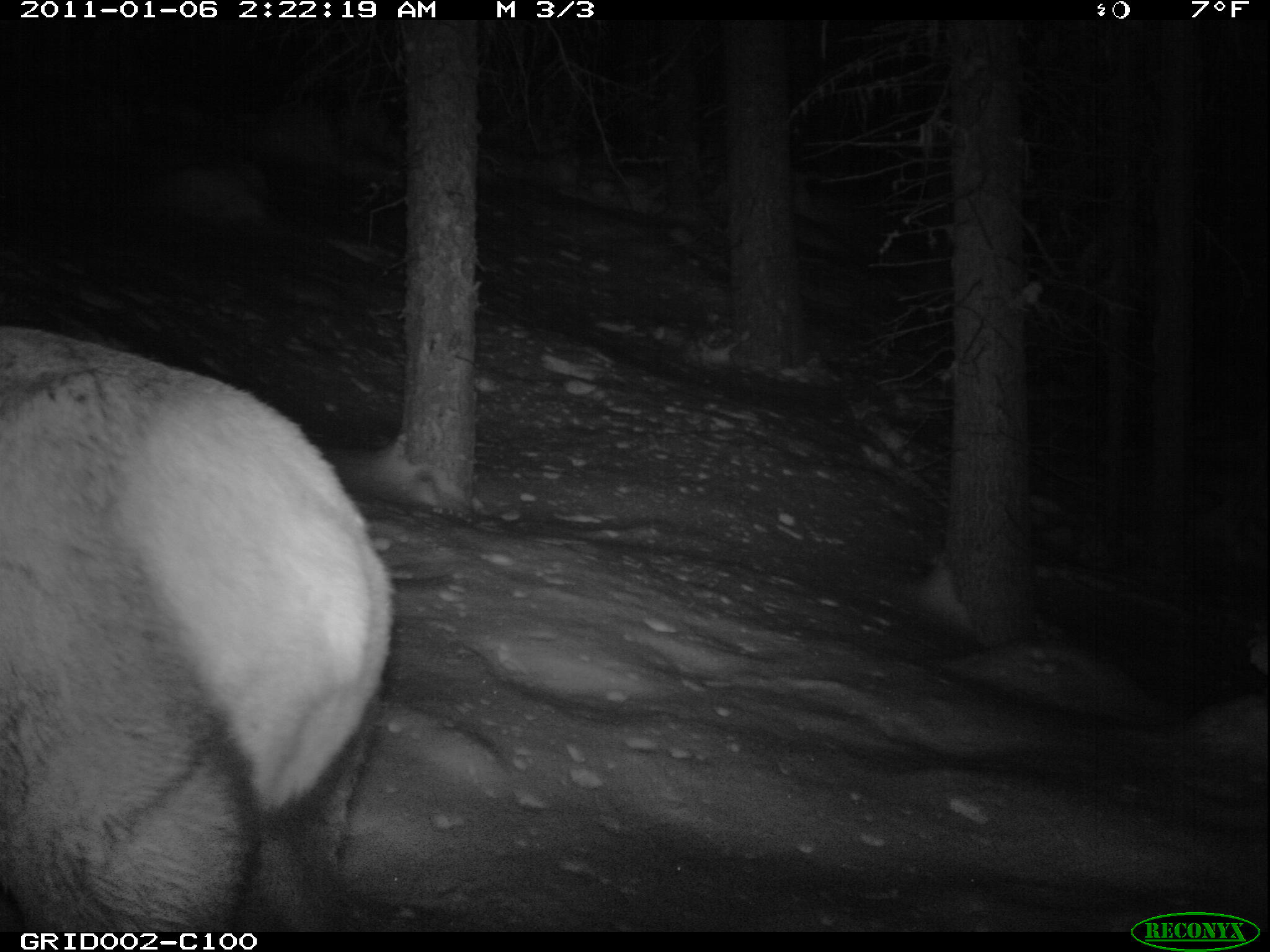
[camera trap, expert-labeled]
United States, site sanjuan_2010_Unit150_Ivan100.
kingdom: Animalia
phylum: Chordata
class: Mammalia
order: Artiodactyla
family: Cervidae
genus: Cervus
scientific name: Cervus elaphus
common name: red deer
Cervus elaphus (red deer).